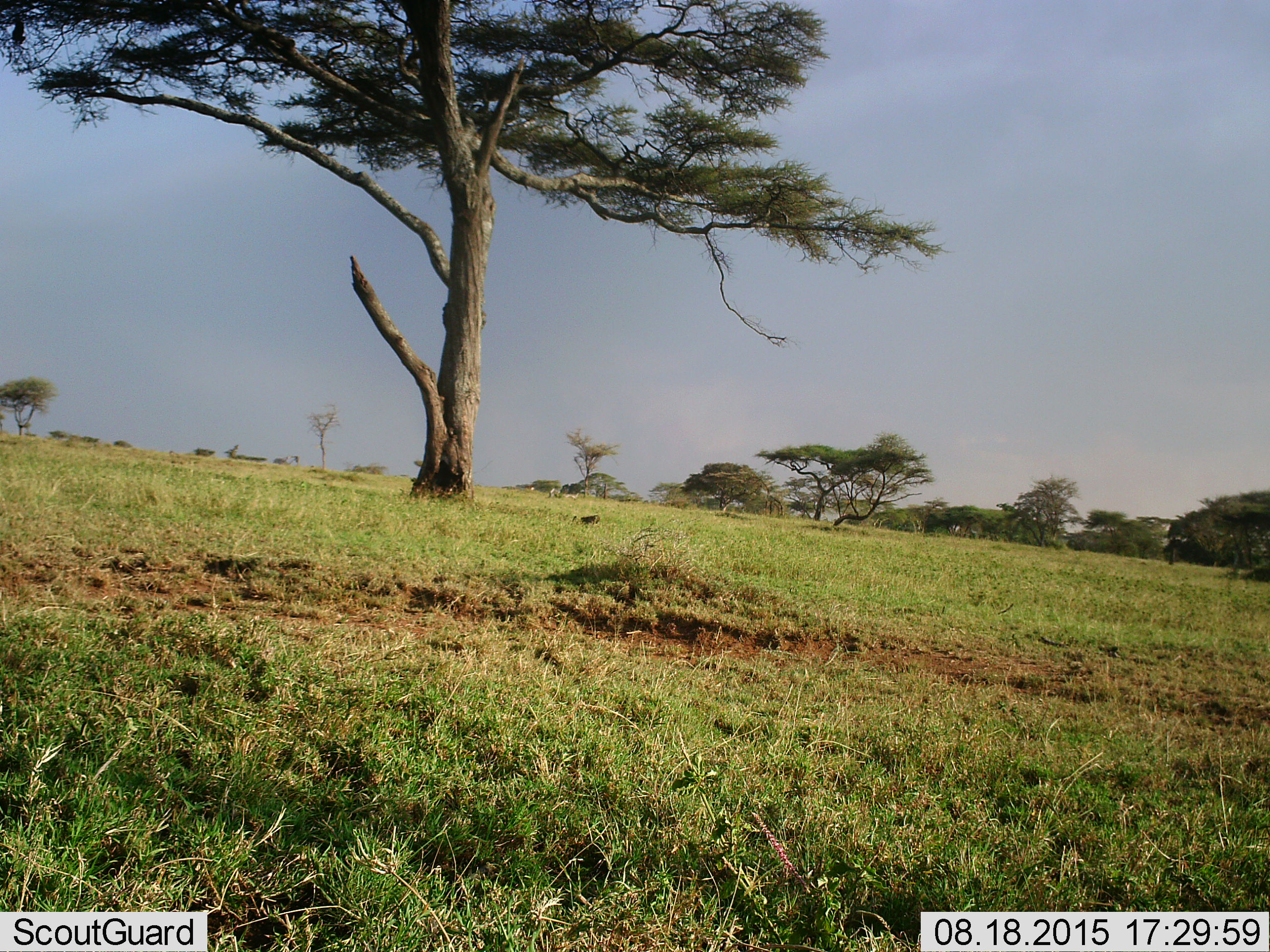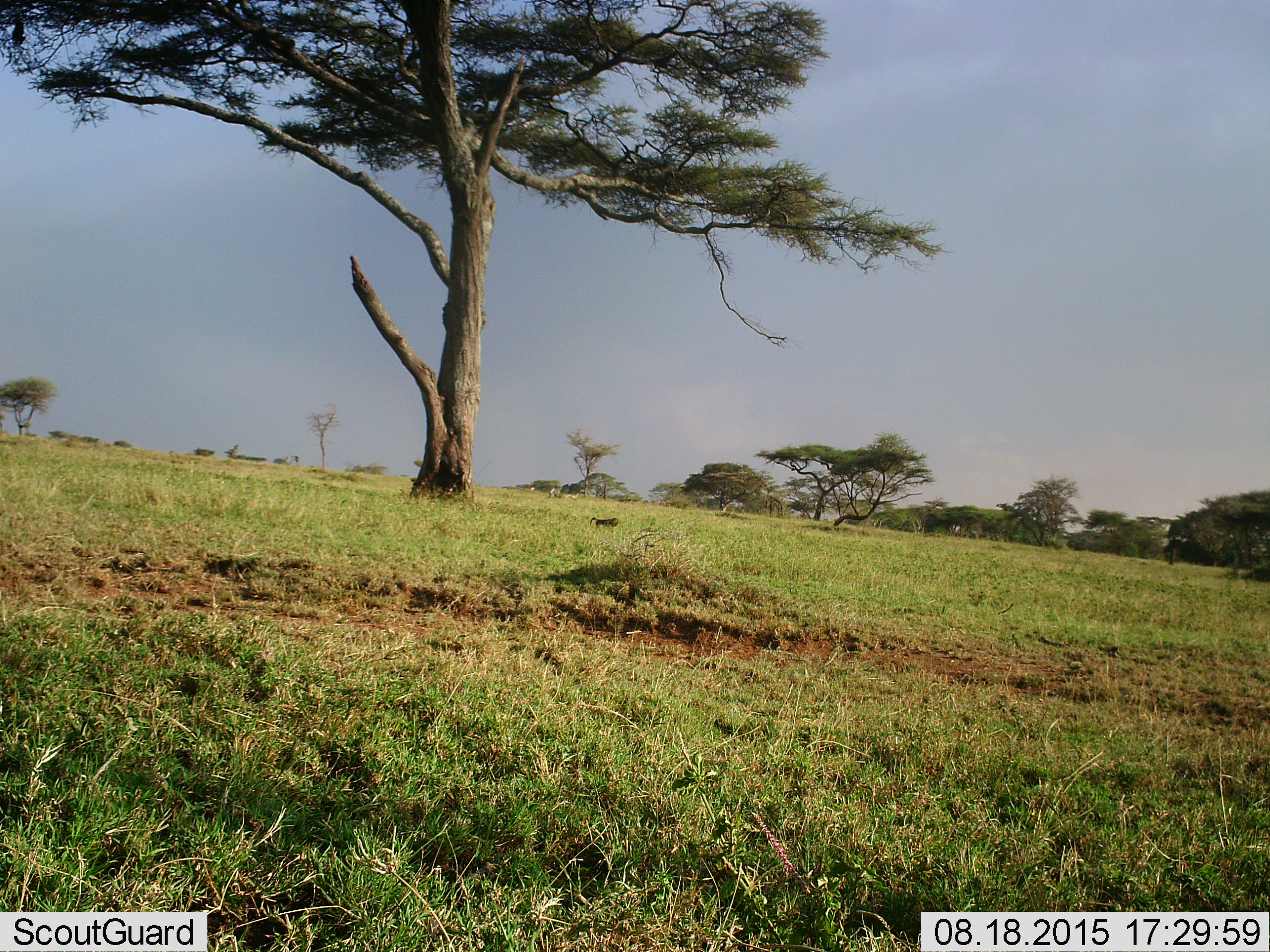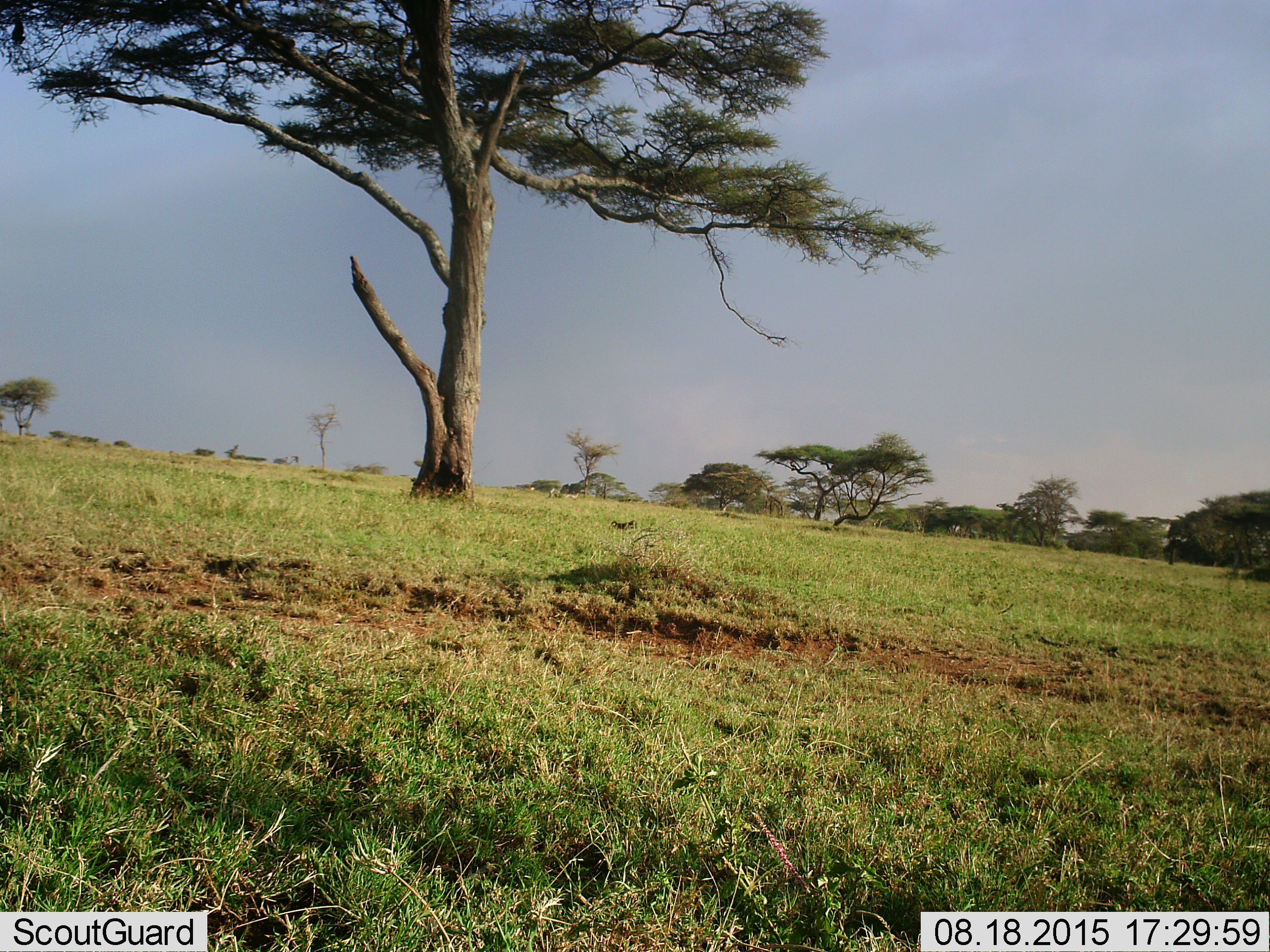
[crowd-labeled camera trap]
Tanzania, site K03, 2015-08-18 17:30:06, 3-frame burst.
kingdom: Animalia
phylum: Chordata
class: Mammalia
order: Primates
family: Cercopithecidae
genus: Papio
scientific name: Papio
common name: baboon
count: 1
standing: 0%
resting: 0%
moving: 100%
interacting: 0%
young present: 14%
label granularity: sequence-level